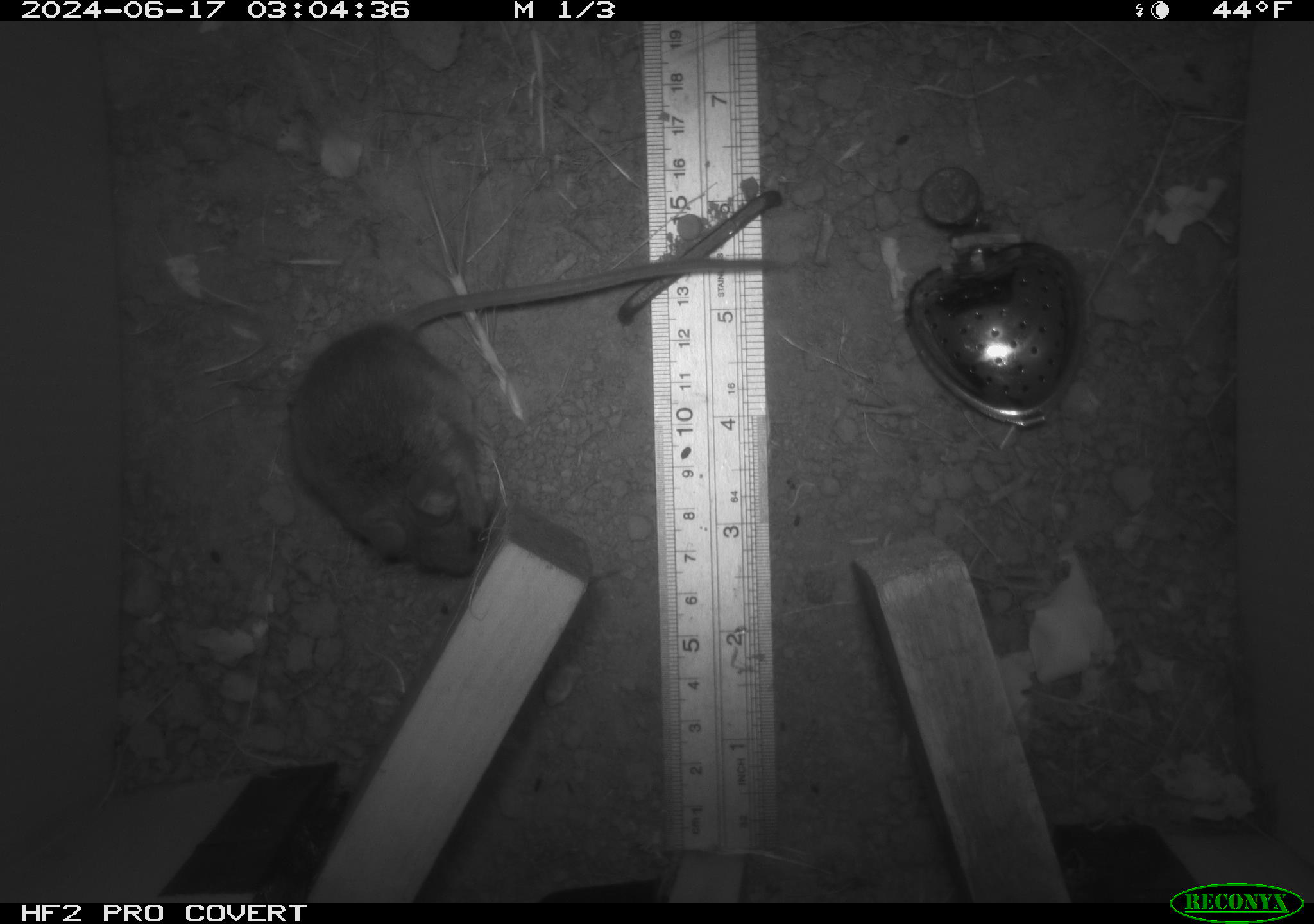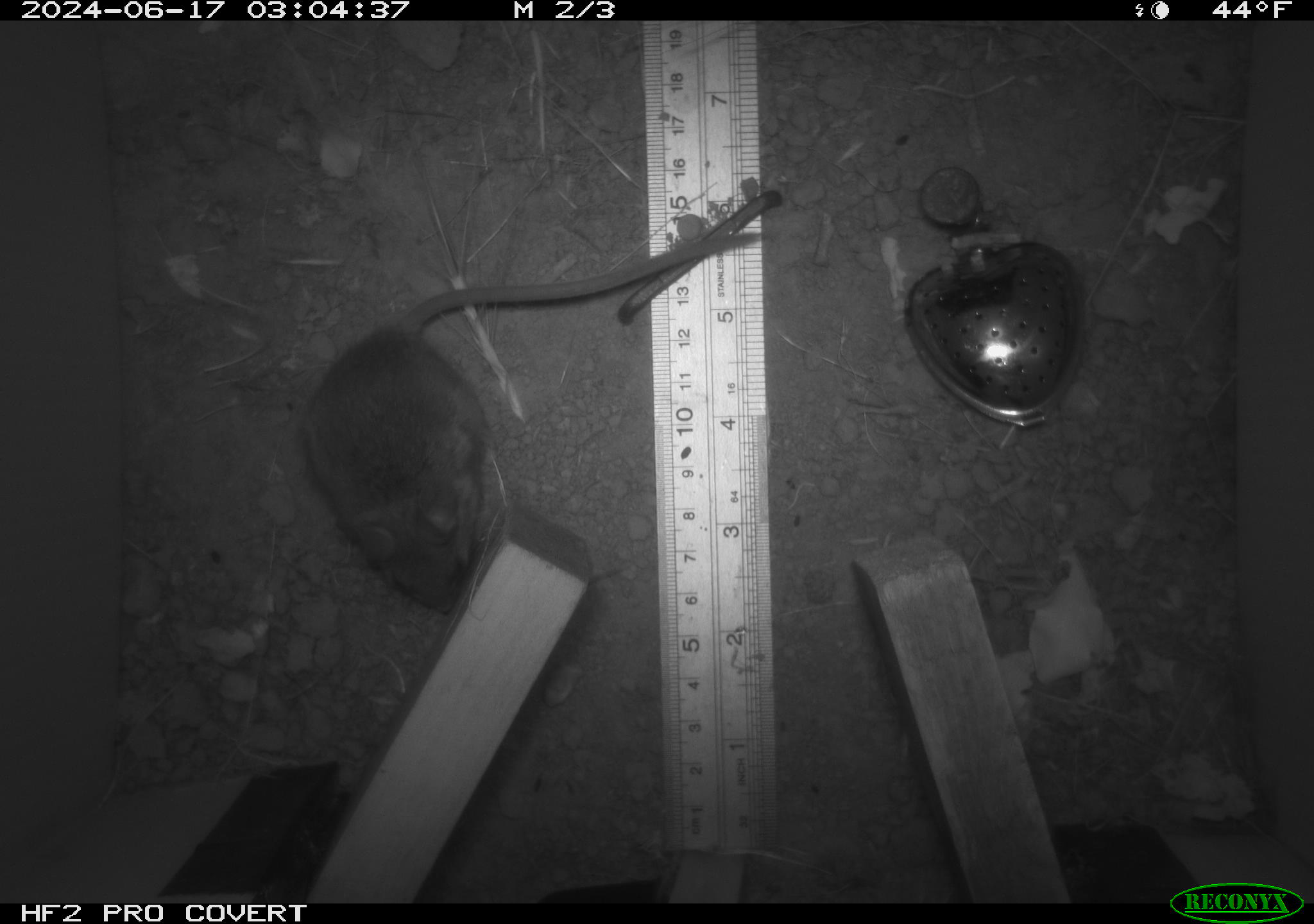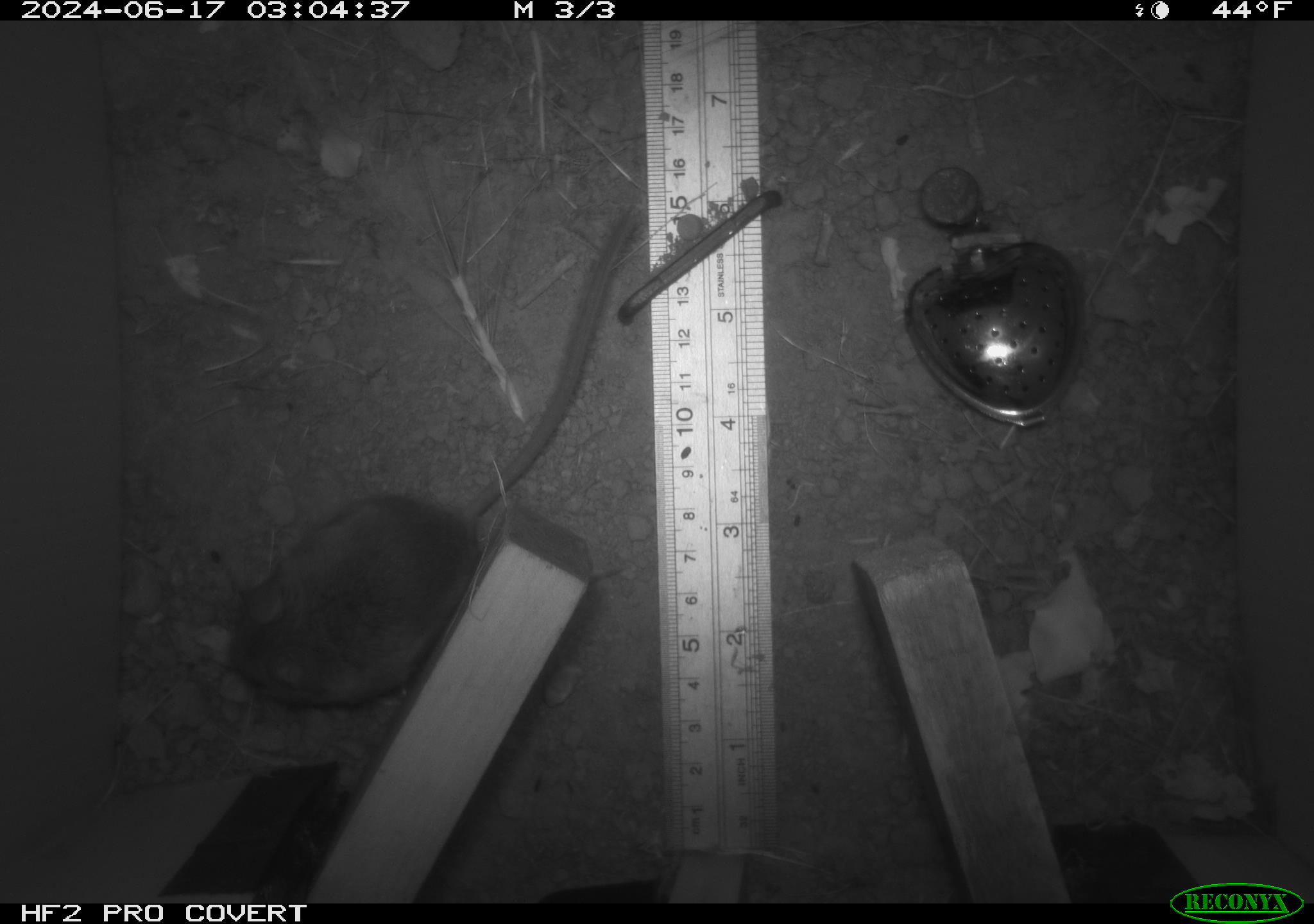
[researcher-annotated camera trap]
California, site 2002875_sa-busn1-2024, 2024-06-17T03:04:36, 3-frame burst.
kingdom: Animalia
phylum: Chordata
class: Mammalia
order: Rodentia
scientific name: Rodentia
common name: rodent